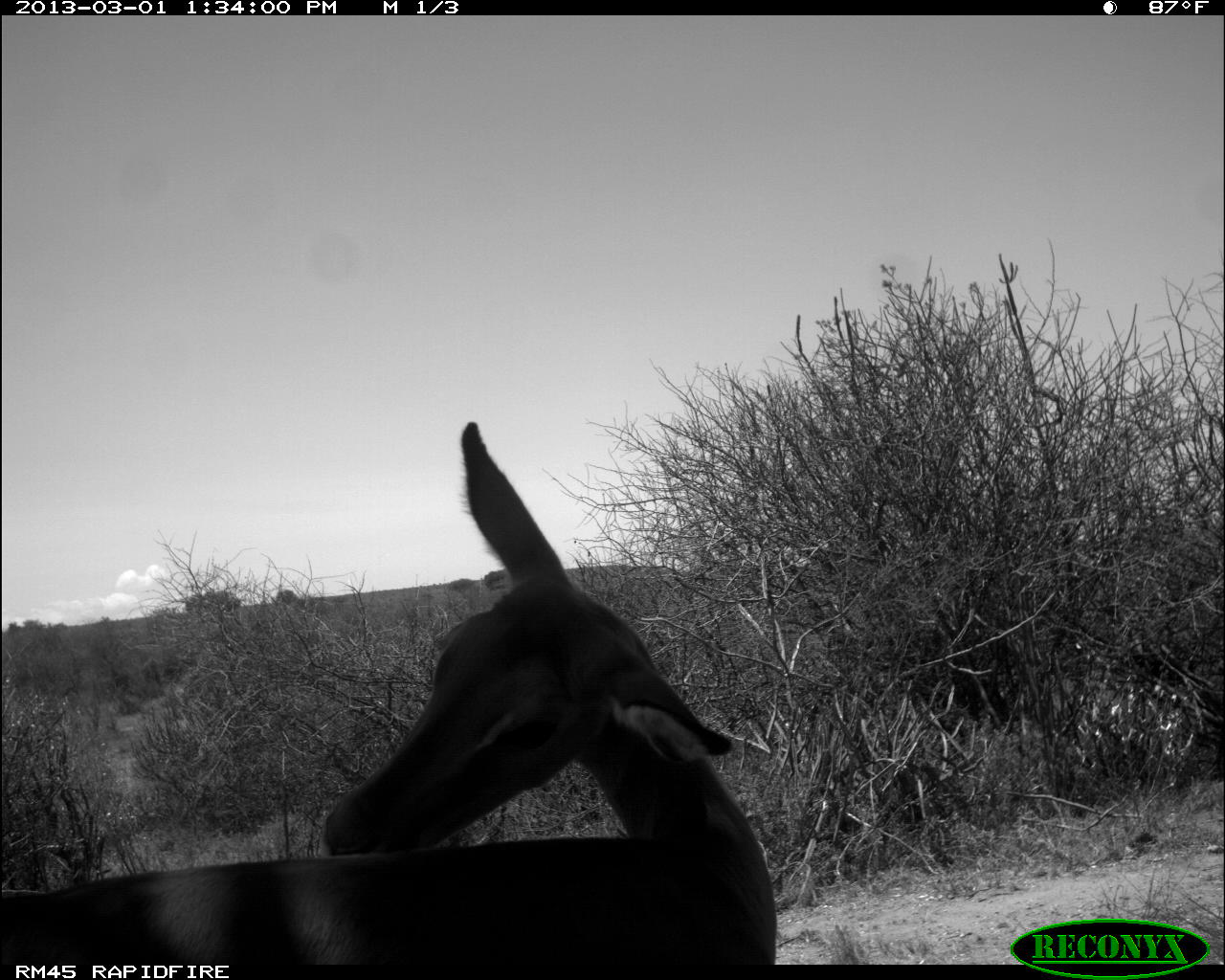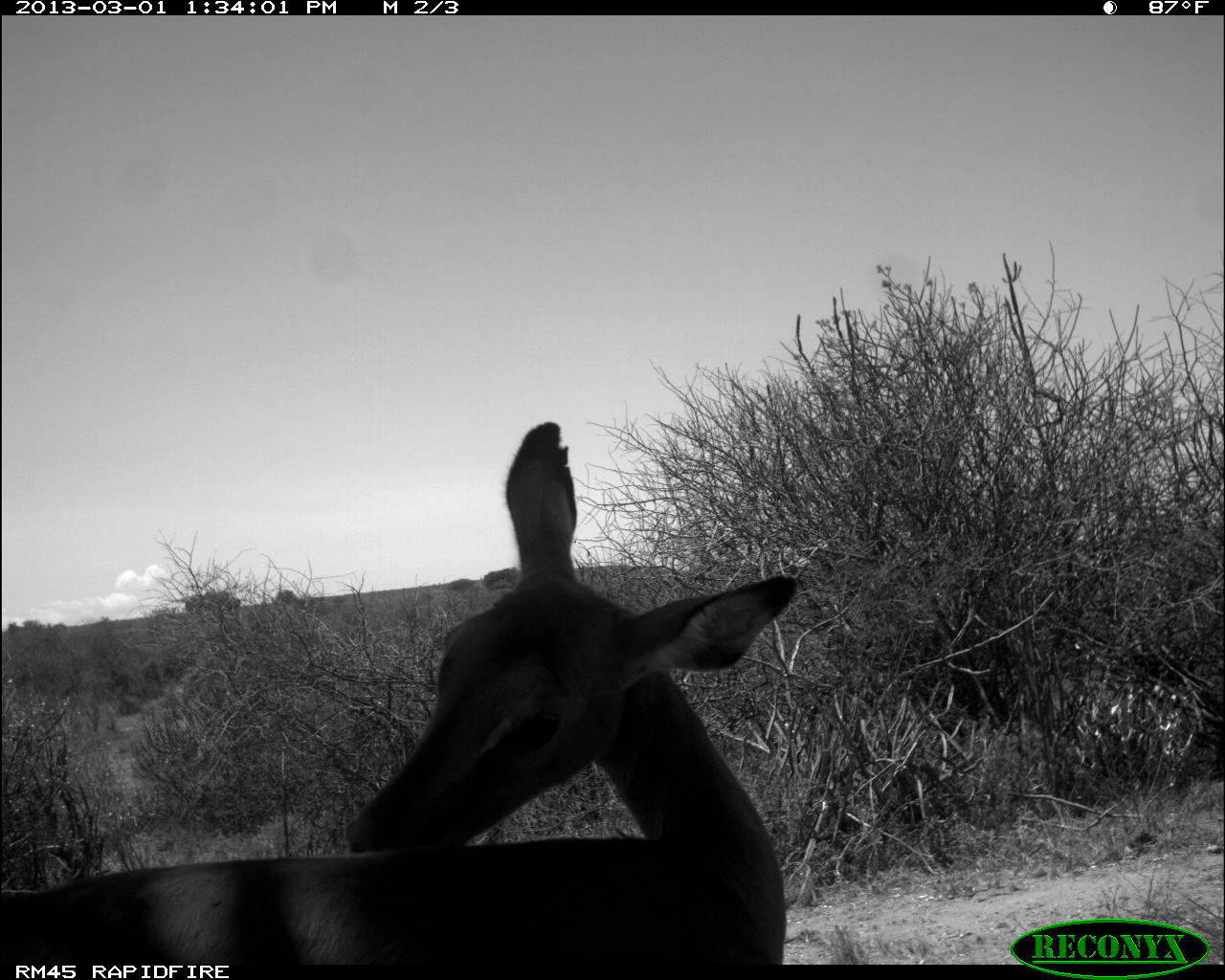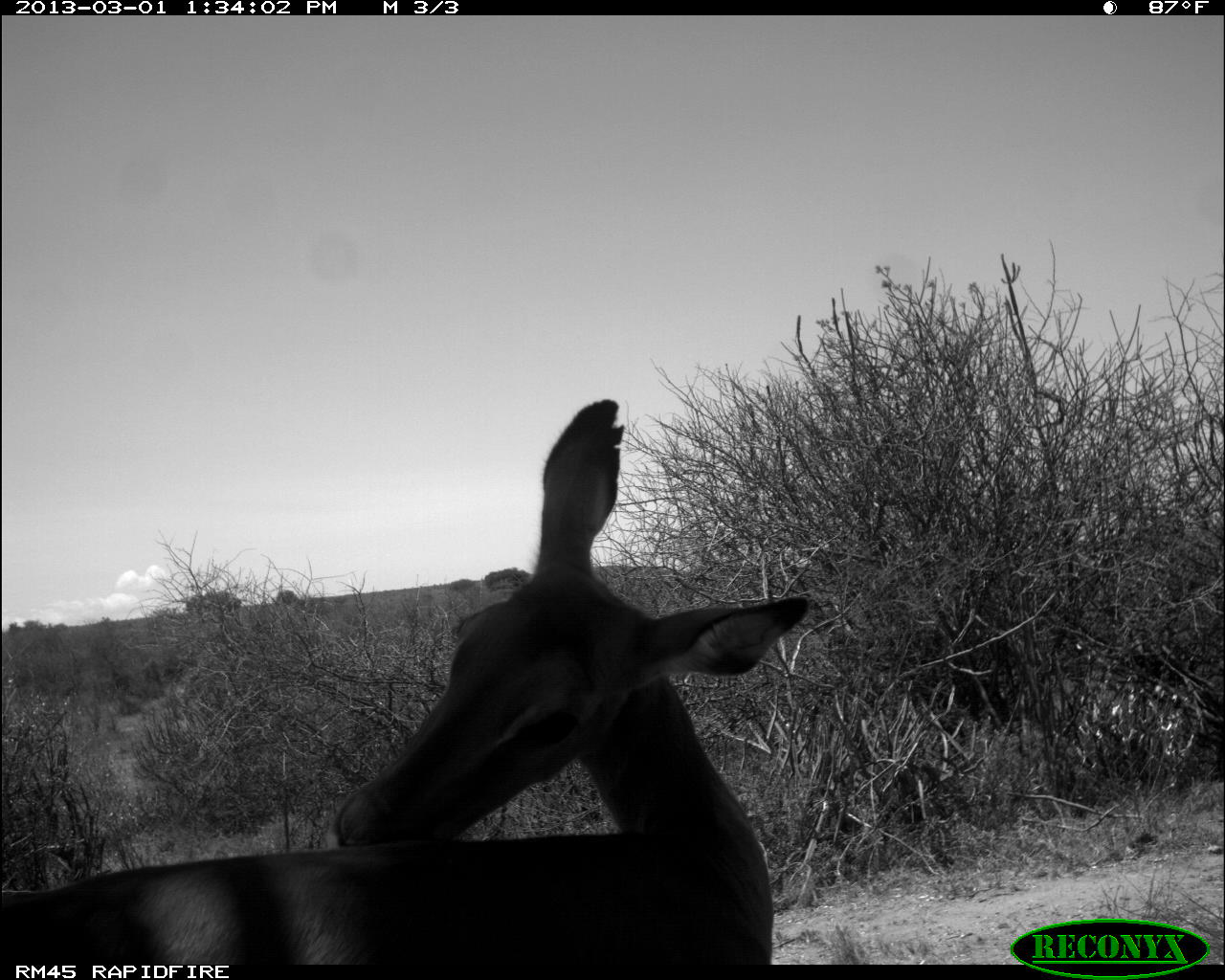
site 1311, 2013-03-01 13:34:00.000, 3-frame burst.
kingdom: Animalia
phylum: Chordata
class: Mammalia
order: Artiodactyla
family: Bovidae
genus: Aepyceros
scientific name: Aepyceros melampus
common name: impala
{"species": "Aepyceros melampus (impala)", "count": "1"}